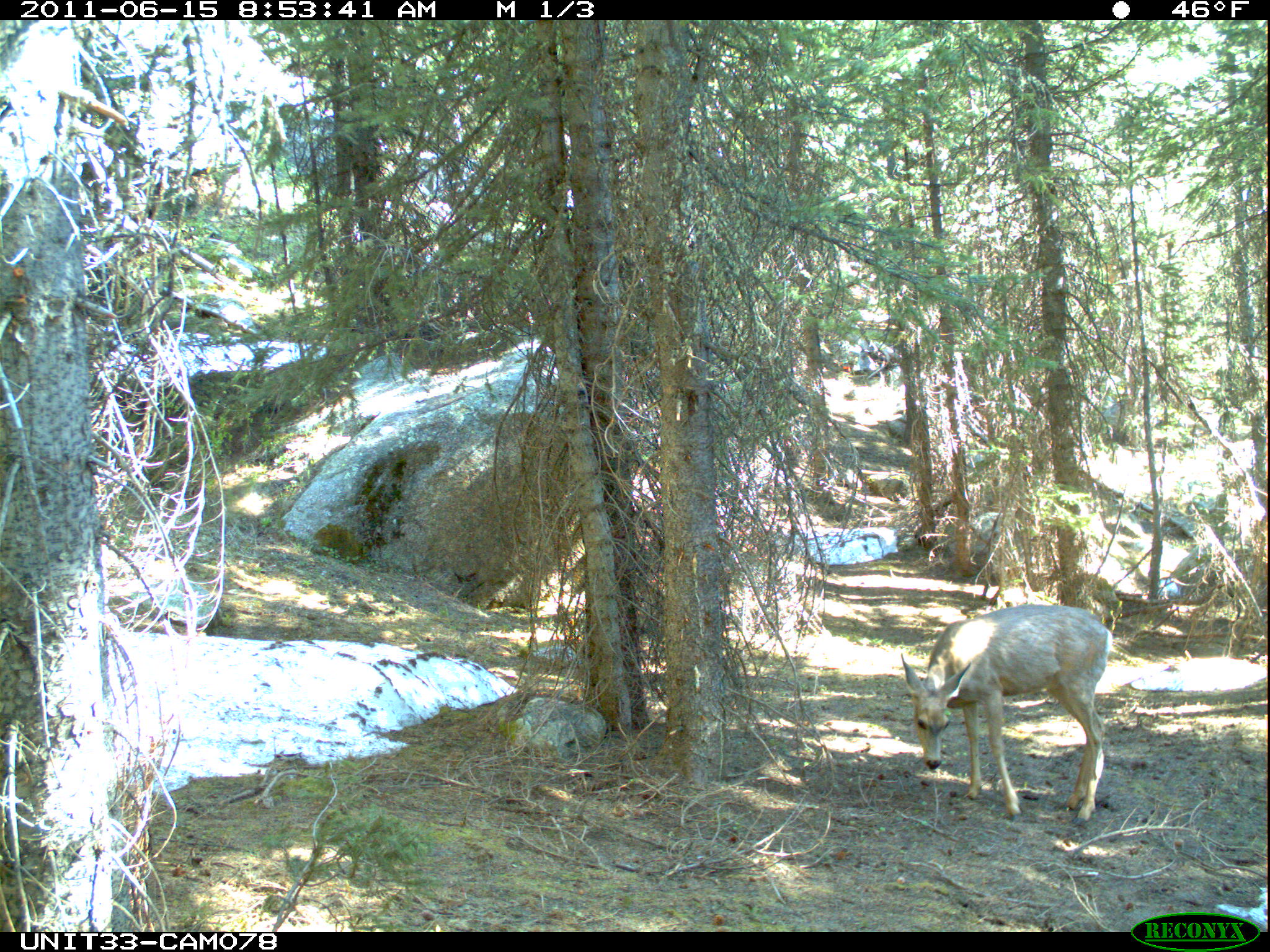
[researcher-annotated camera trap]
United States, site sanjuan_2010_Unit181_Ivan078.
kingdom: Animalia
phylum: Chordata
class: Mammalia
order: Artiodactyla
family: Cervidae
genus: Odocoileus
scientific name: Odocoileus hemionus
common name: mule deer